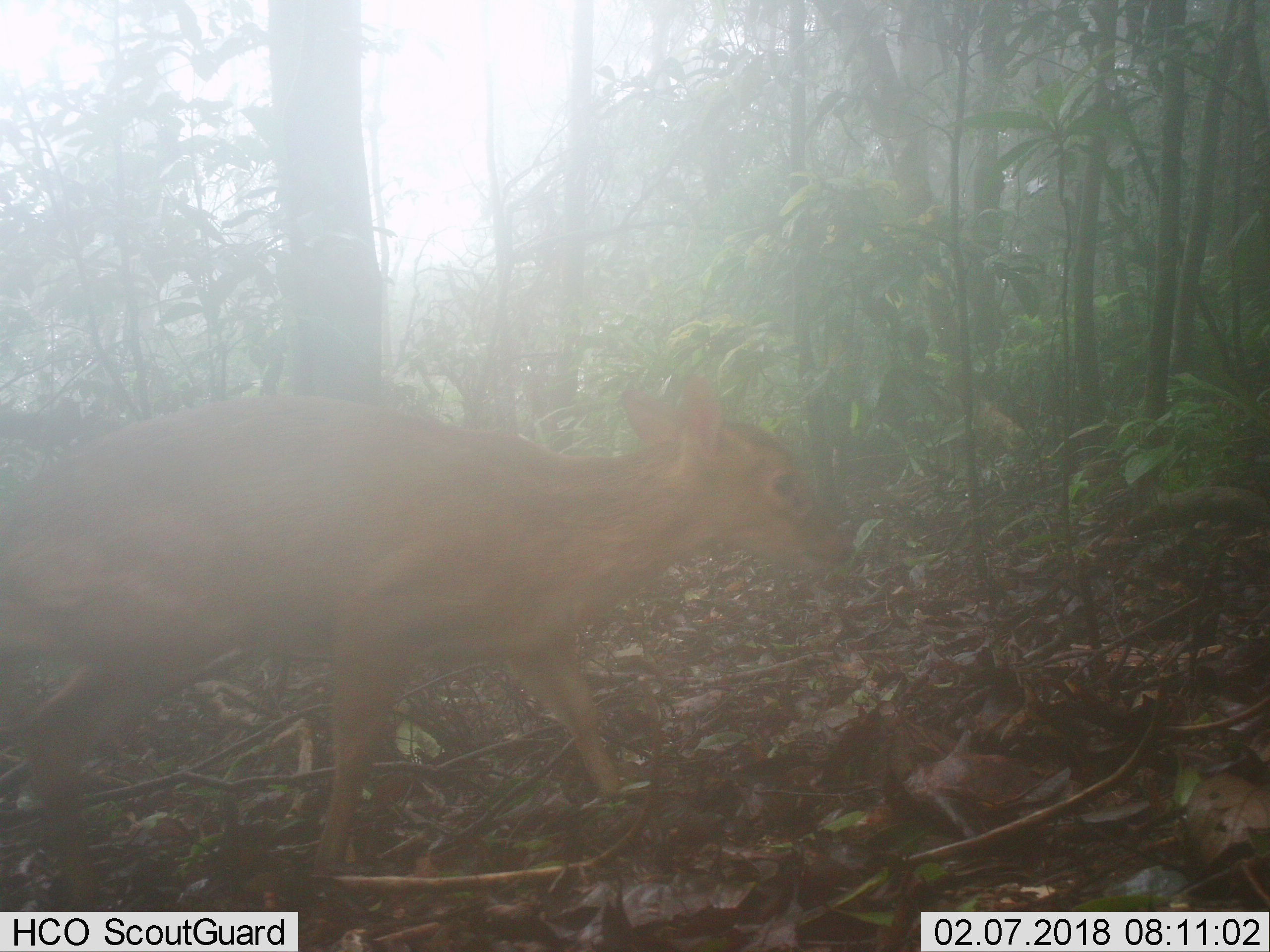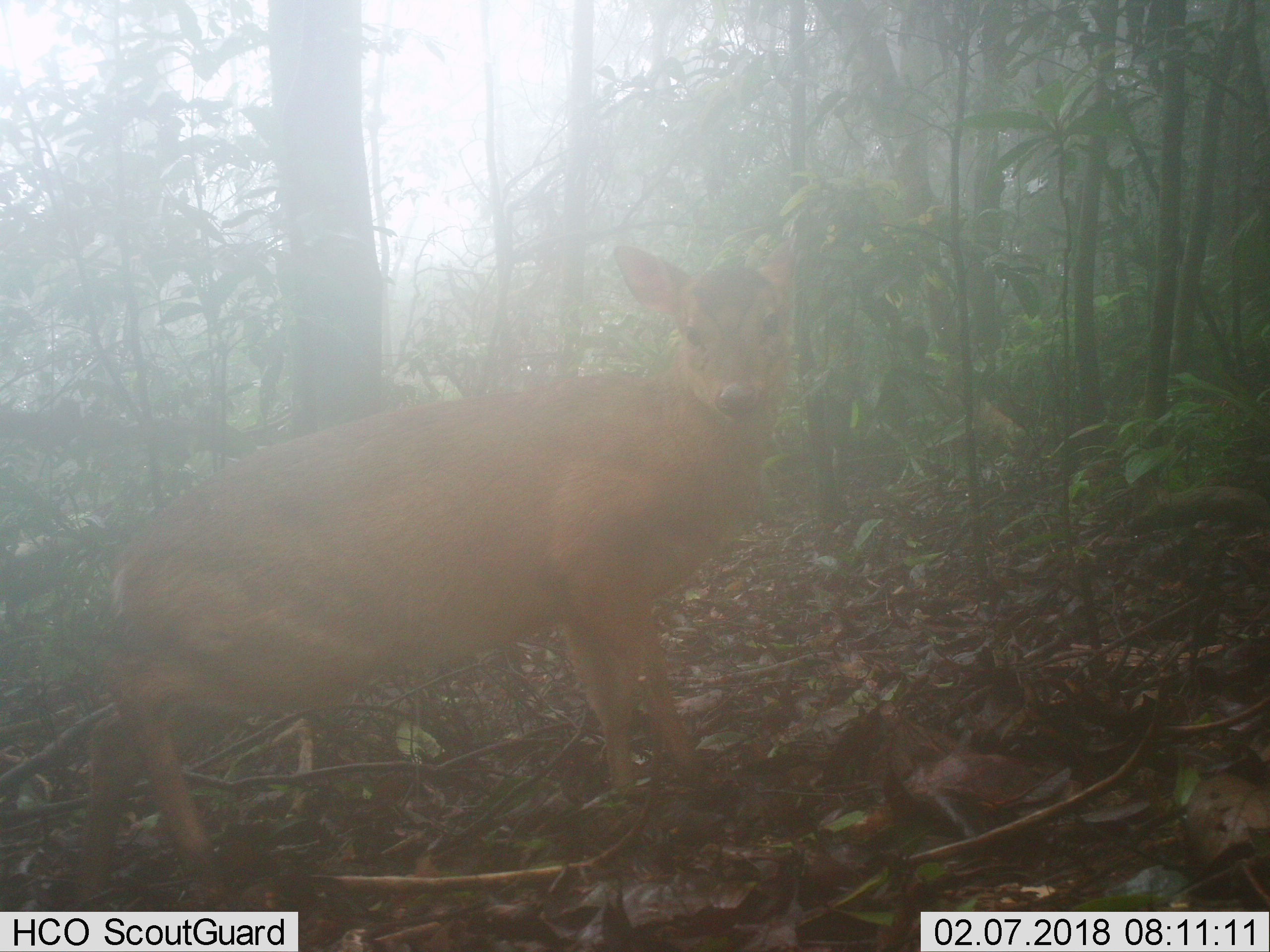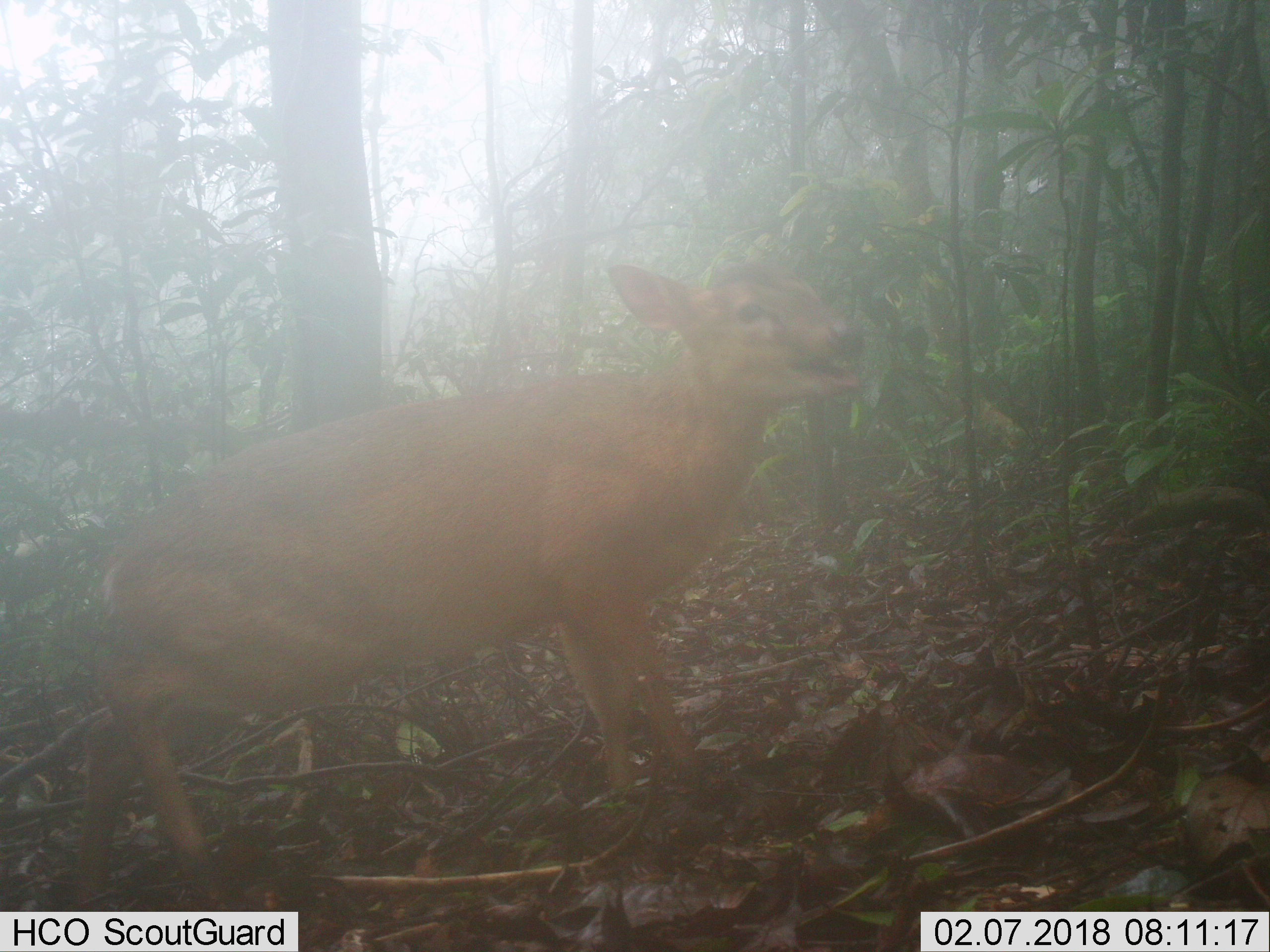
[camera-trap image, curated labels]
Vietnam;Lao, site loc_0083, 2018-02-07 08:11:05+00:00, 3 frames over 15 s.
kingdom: Animalia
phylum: Chordata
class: Mammalia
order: Artiodactyla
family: Cervidae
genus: Muntiacus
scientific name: Muntiacus vuquangensis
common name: large-antlered muntjac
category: large antlered muntjac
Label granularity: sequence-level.